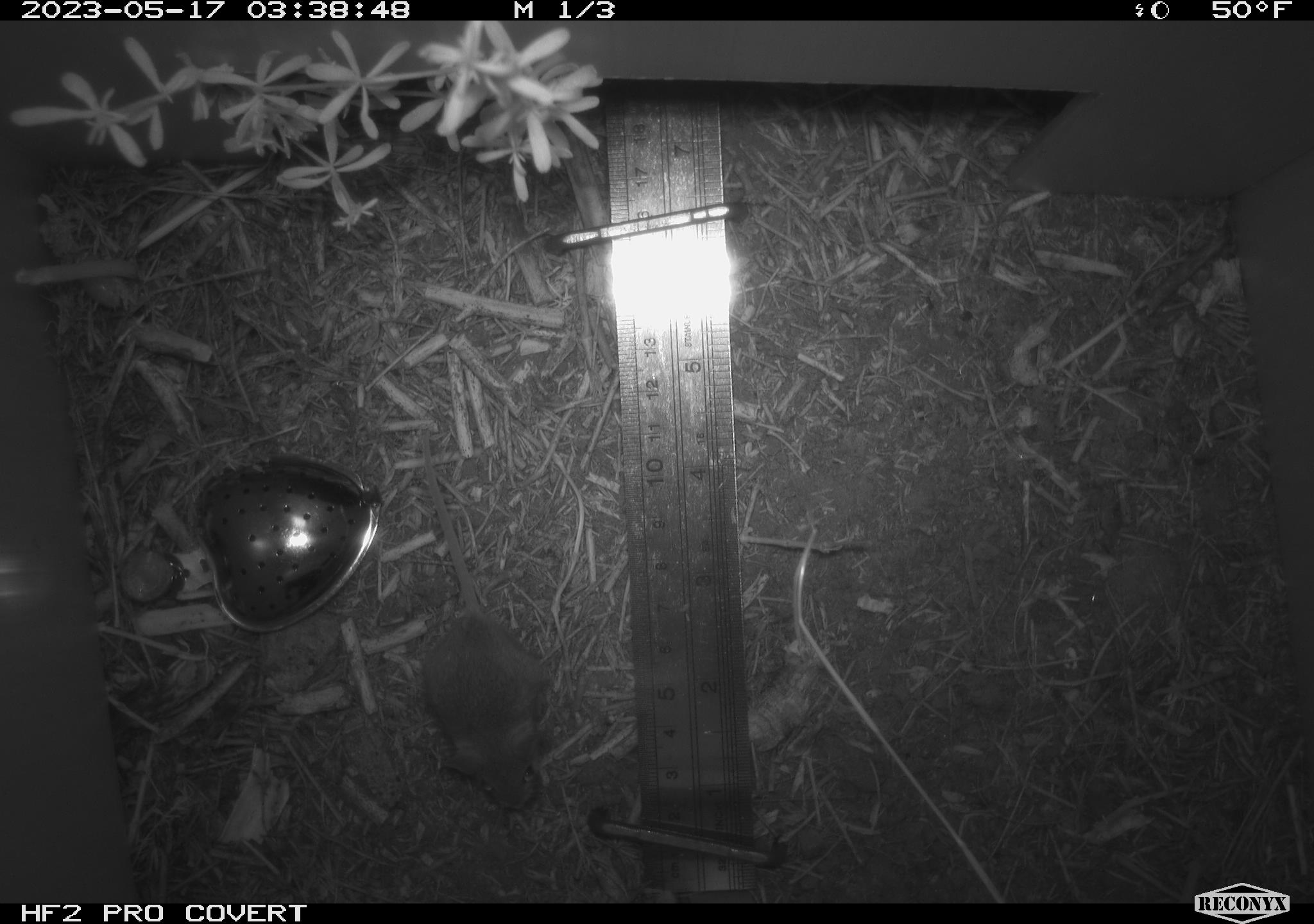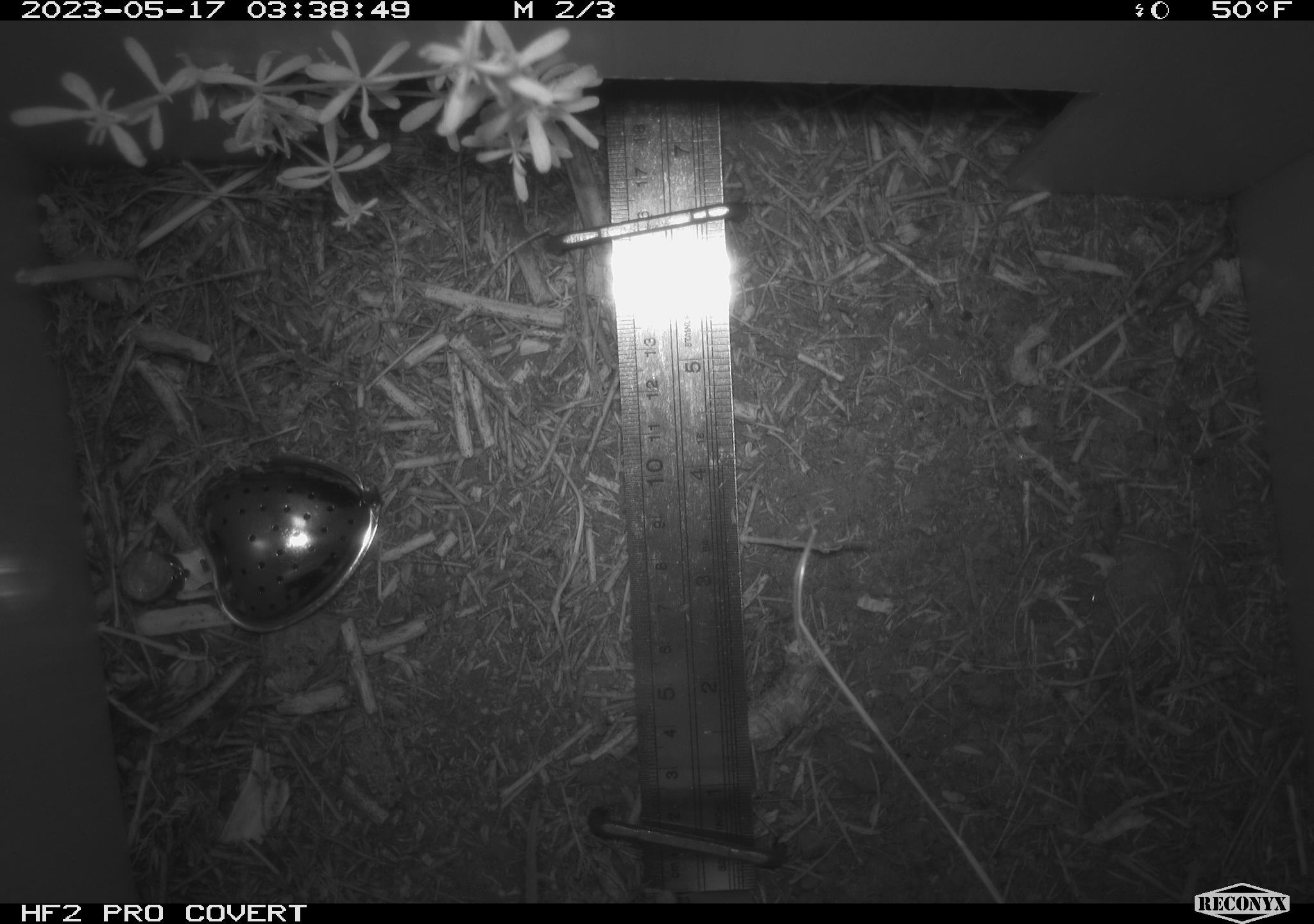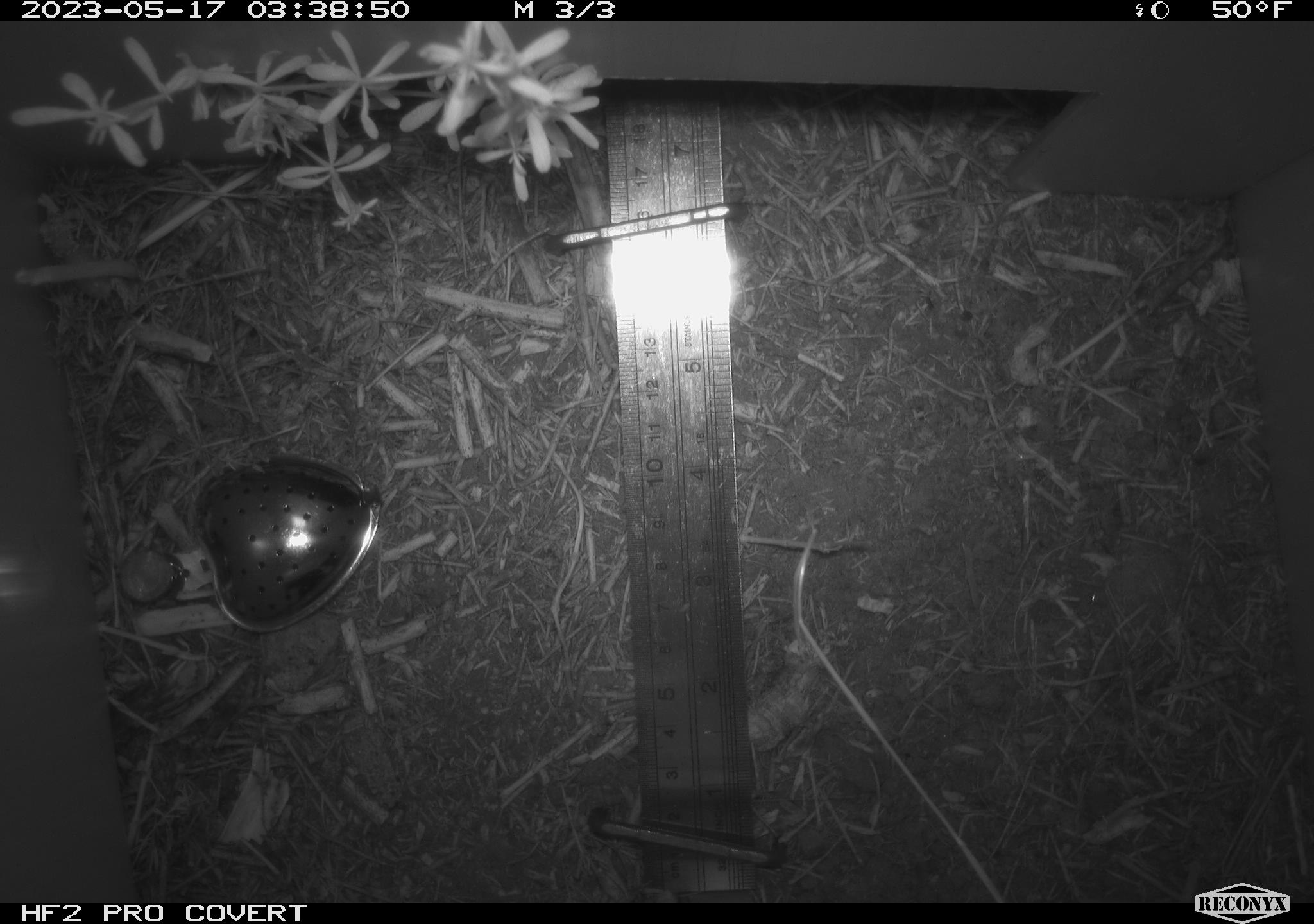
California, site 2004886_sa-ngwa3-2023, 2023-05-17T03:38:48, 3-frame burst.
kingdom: Animalia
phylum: Chordata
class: Mammalia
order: Rodentia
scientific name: Rodentia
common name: mouse species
Mouse species (Rodentia).